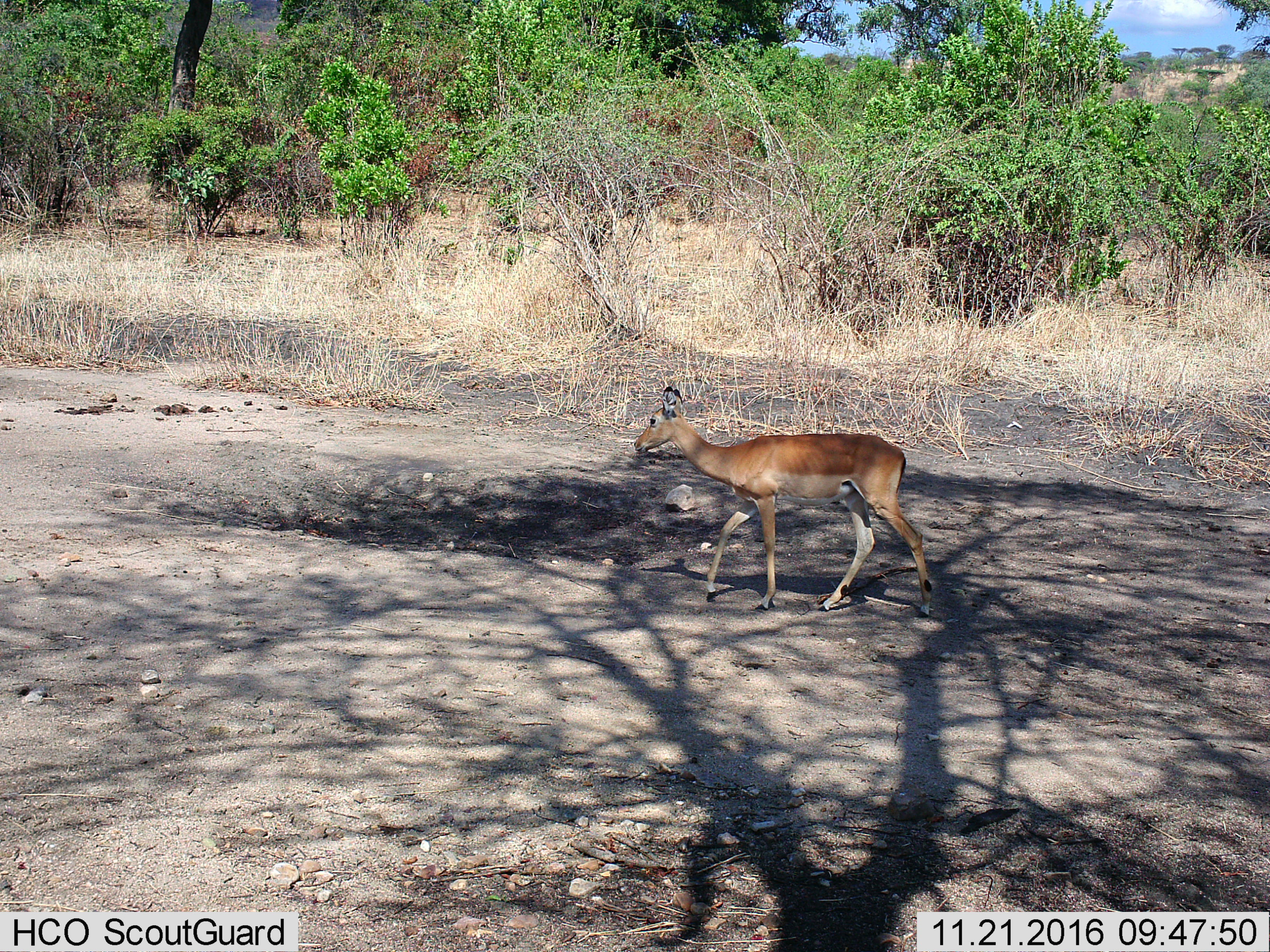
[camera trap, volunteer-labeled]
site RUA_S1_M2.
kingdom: Animalia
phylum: Chordata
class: Mammalia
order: Artiodactyla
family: Bovidae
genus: Aepyceros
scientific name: Aepyceros melampus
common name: impala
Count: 1.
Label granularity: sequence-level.